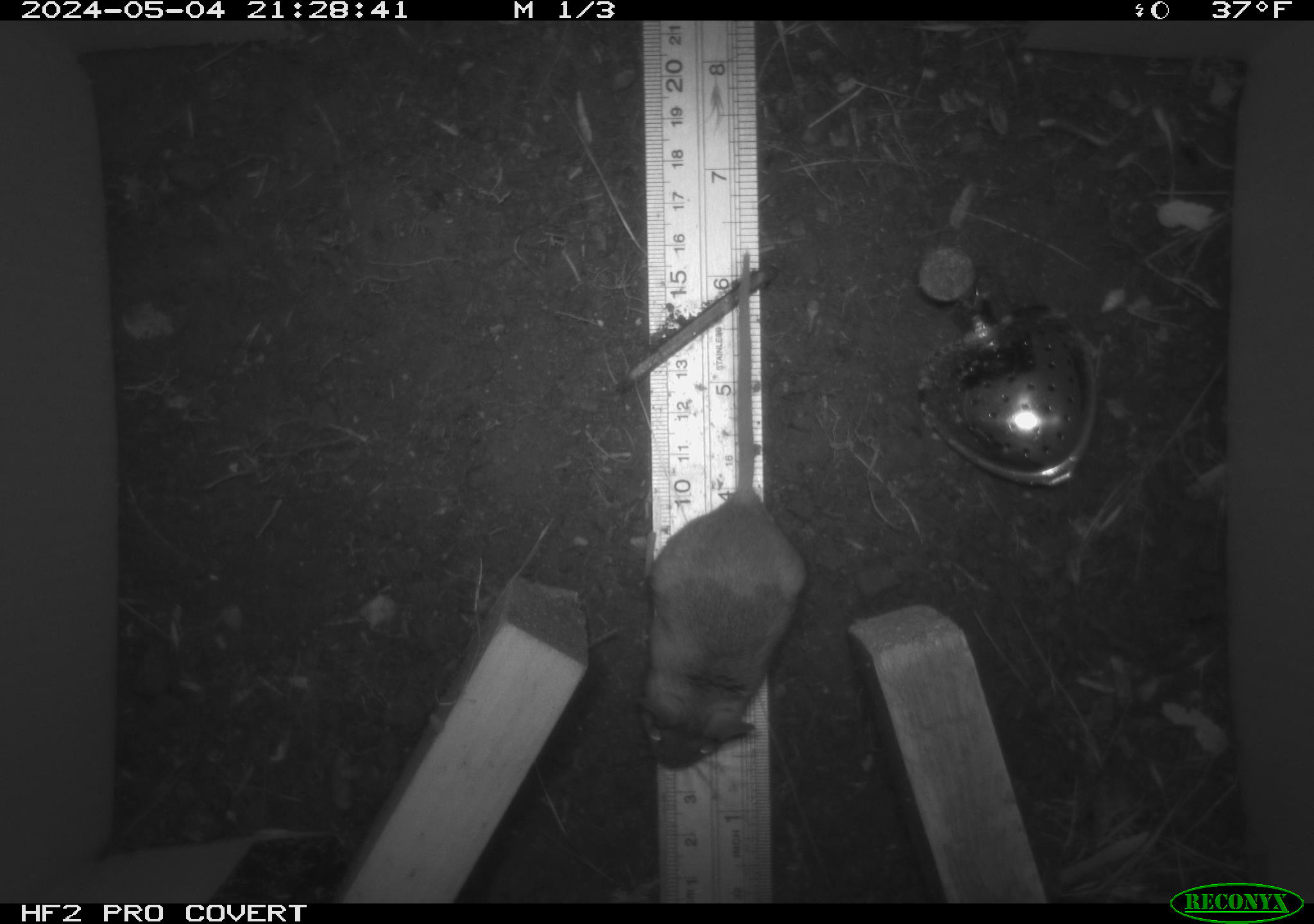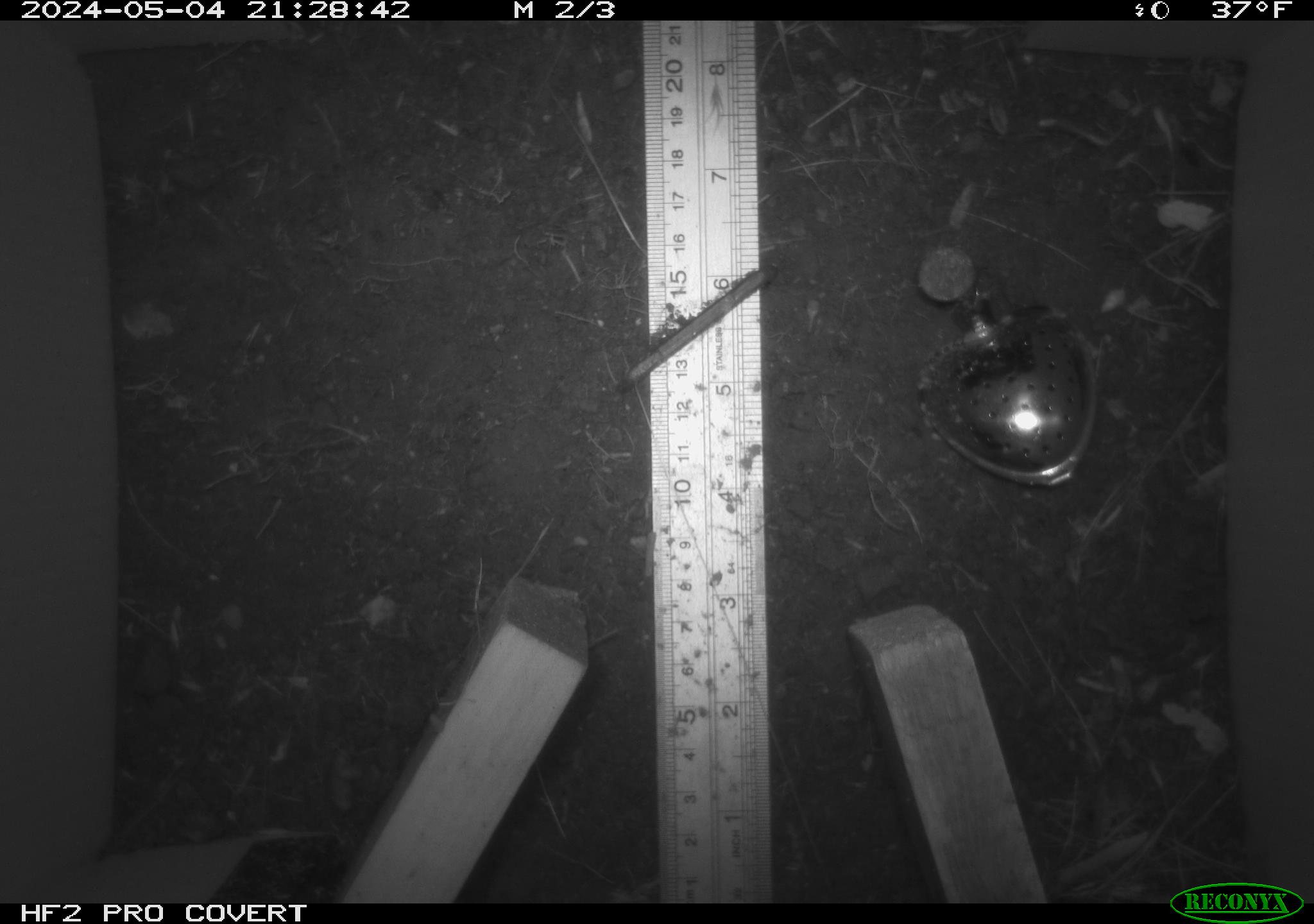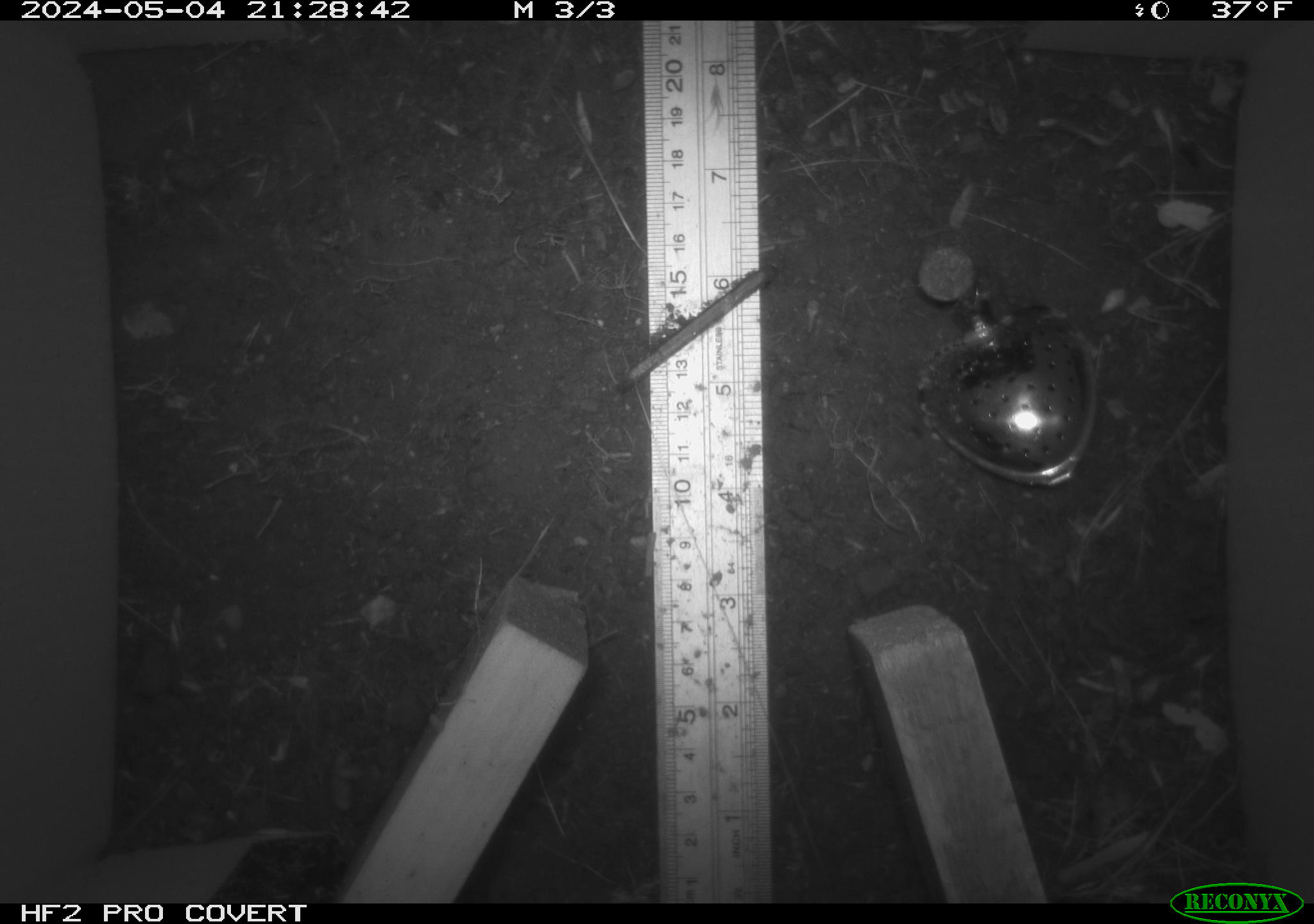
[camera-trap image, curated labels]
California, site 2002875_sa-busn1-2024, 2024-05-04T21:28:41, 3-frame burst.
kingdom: Animalia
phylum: Chordata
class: Mammalia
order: Rodentia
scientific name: Rodentia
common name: rodent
Rodent (Rodentia).